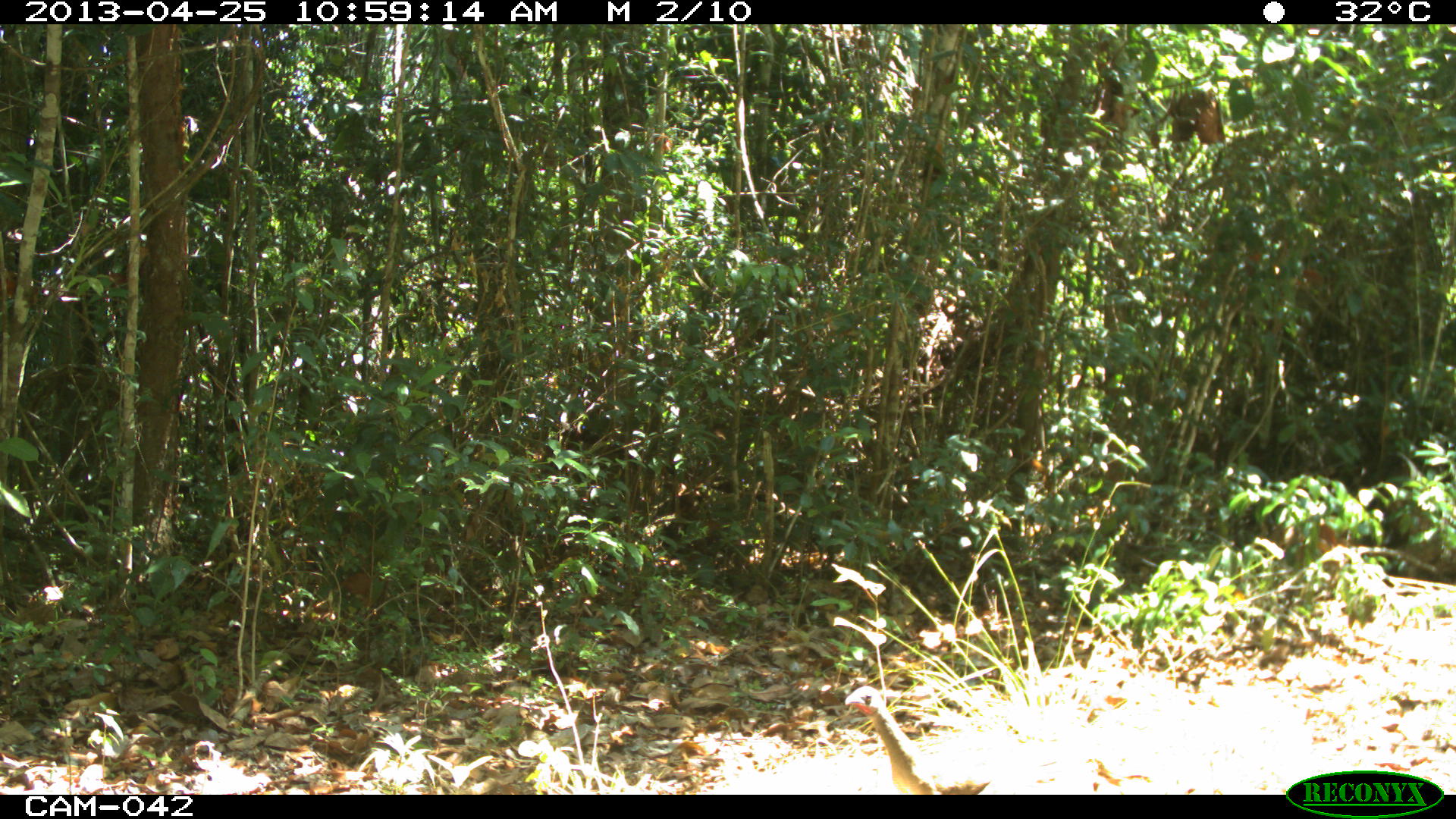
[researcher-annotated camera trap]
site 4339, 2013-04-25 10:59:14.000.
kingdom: Animalia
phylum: Chordata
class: Aves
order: Galliformes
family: Cracidae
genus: Penelope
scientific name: Penelope purpurascens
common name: crested guan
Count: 1.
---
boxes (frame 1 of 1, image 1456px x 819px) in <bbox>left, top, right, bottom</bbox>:
penelope purpurascens: <bbox>845, 686, 1024, 798</bbox>